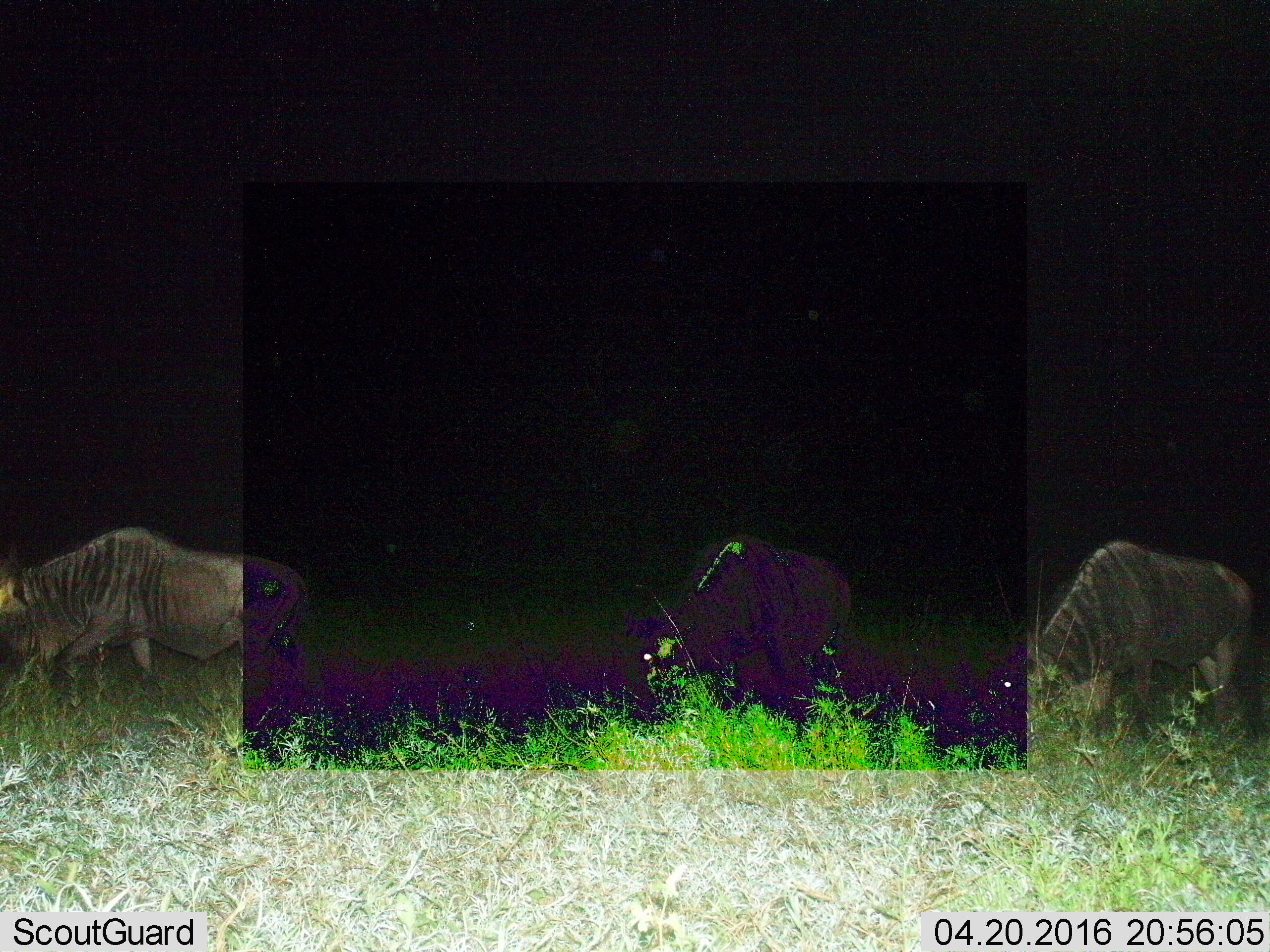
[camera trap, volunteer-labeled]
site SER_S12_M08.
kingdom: Animalia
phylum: Chordata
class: Mammalia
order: Artiodactyla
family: Bovidae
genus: Connochaetes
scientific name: Connochaetes taurinus taurinus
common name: blue wildebeest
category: wildebeestblue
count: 3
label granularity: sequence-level